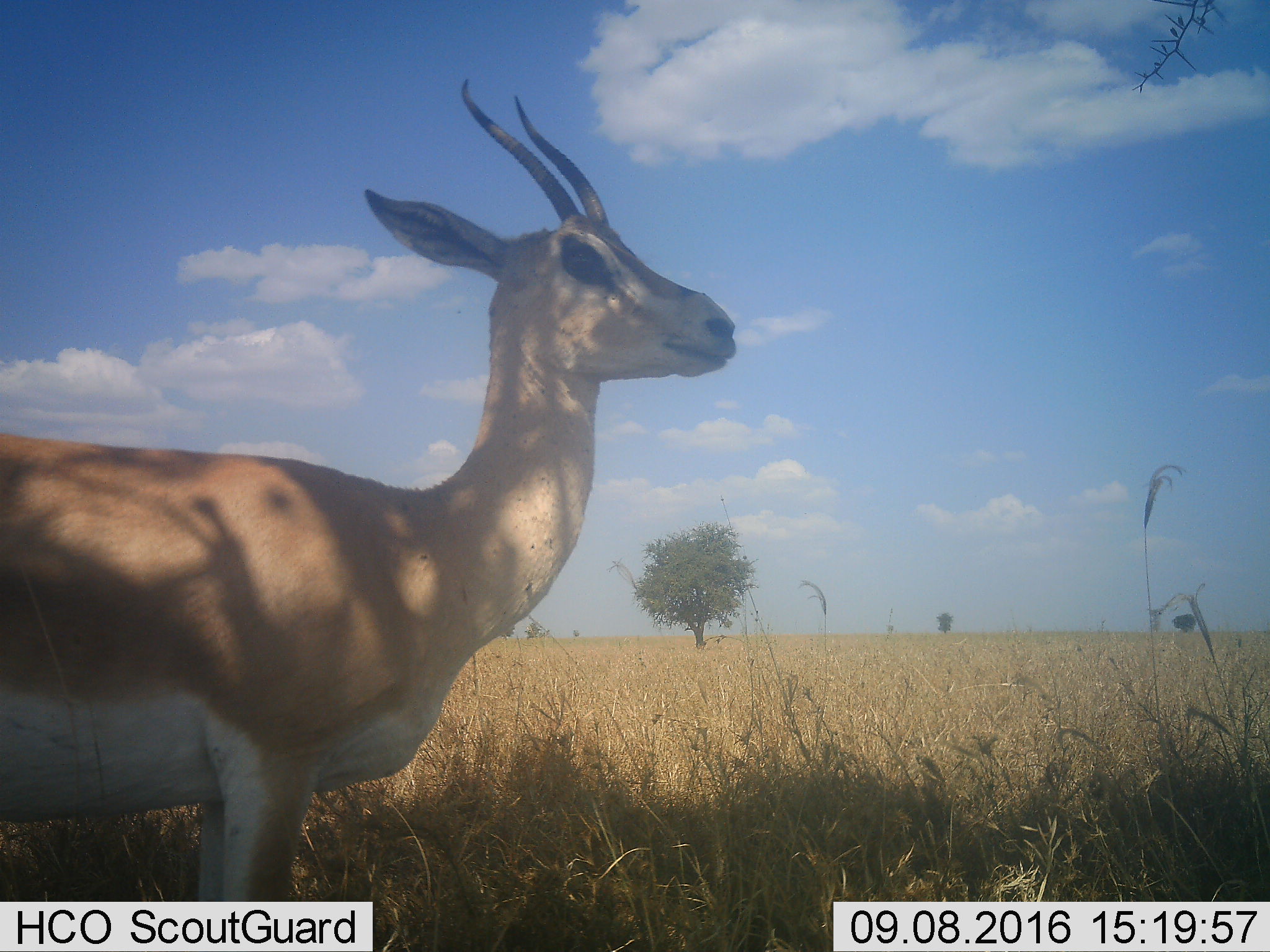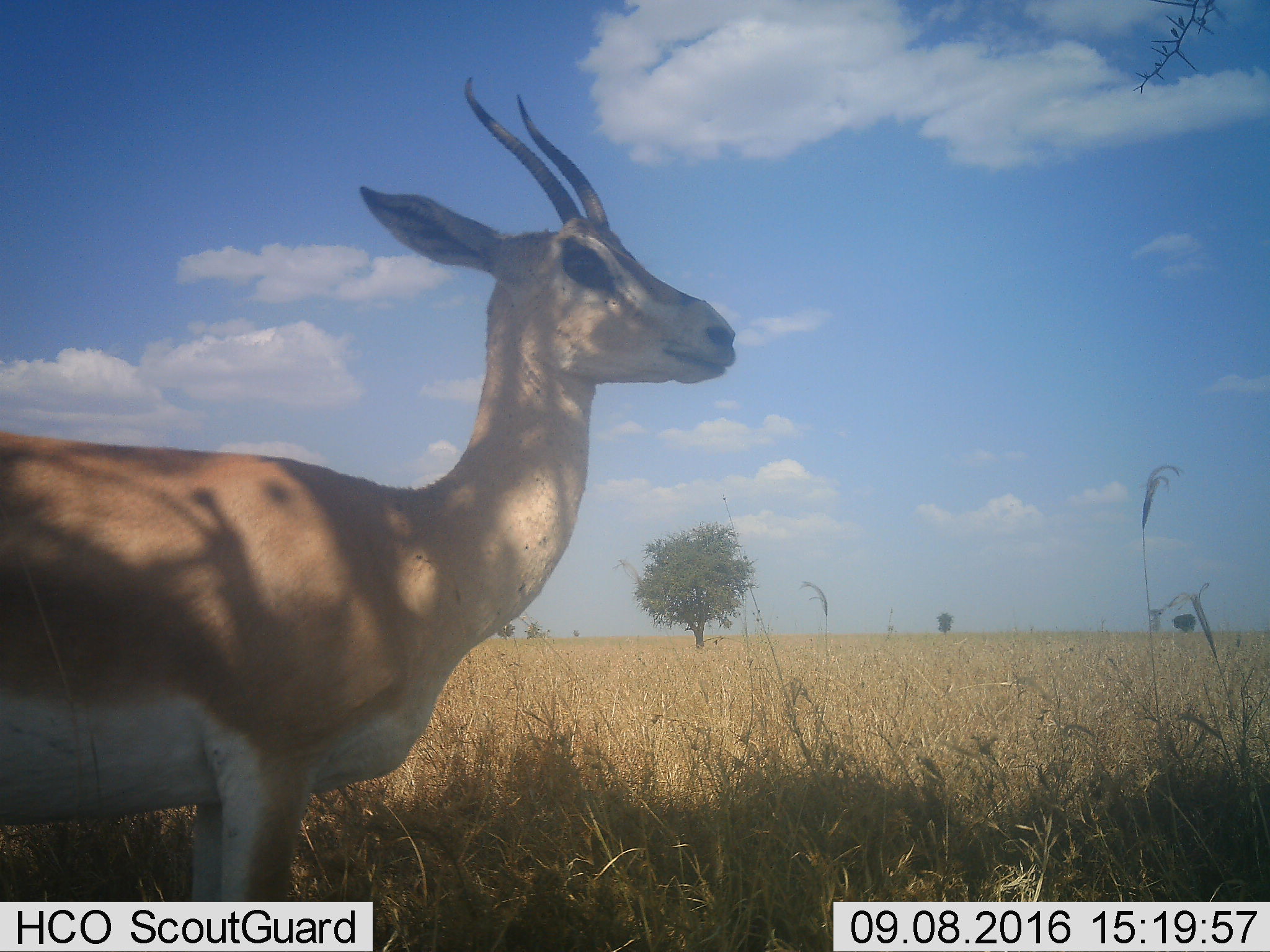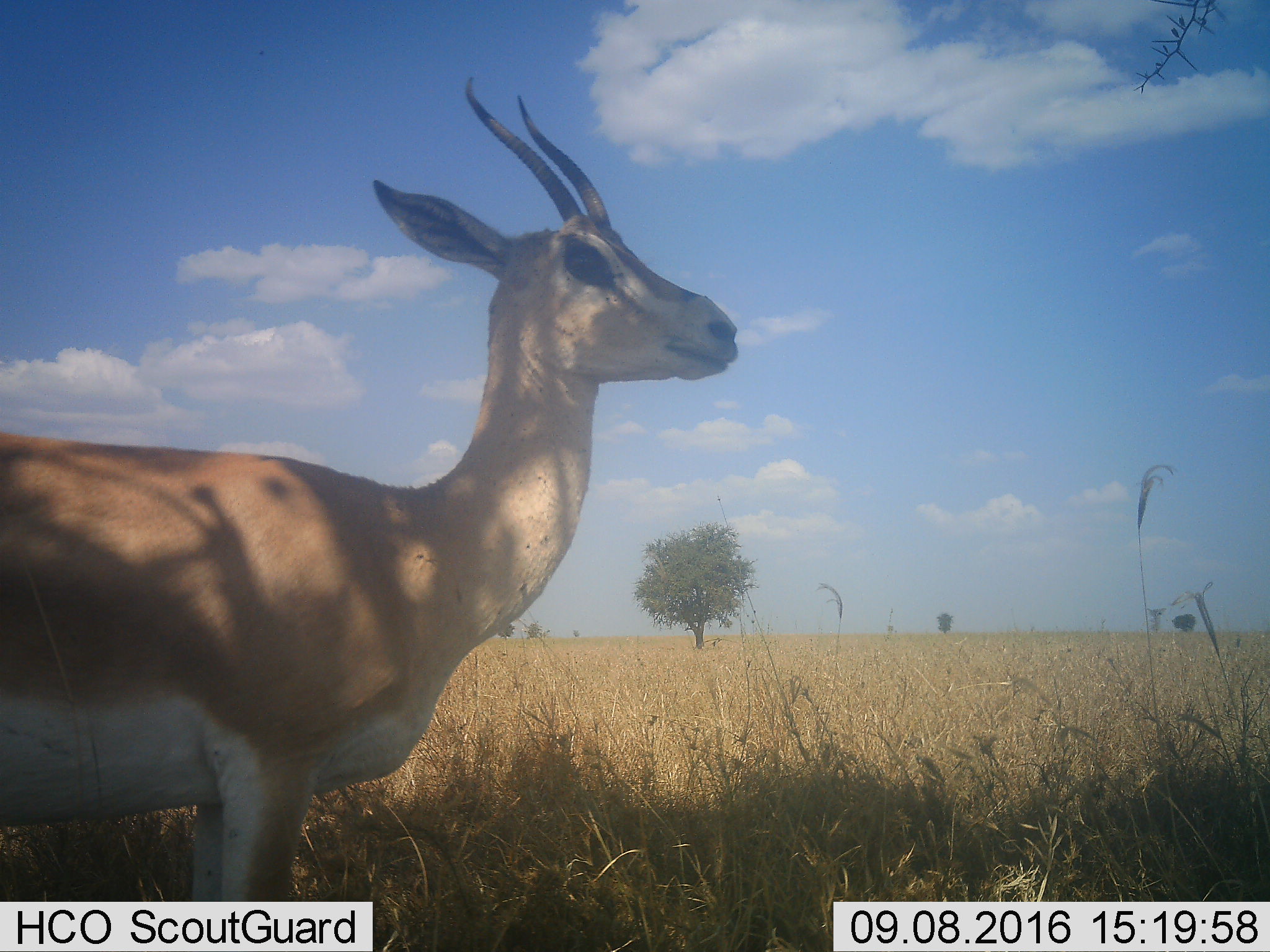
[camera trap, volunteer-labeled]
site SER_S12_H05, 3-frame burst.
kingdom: Animalia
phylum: Chordata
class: Mammalia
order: Artiodactyla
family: Bovidae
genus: Nanger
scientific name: Nanger granti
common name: grant's gazelle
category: gazellegrants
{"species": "gazellegrants (grant's gazelle) (Nanger granti)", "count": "1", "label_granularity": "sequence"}